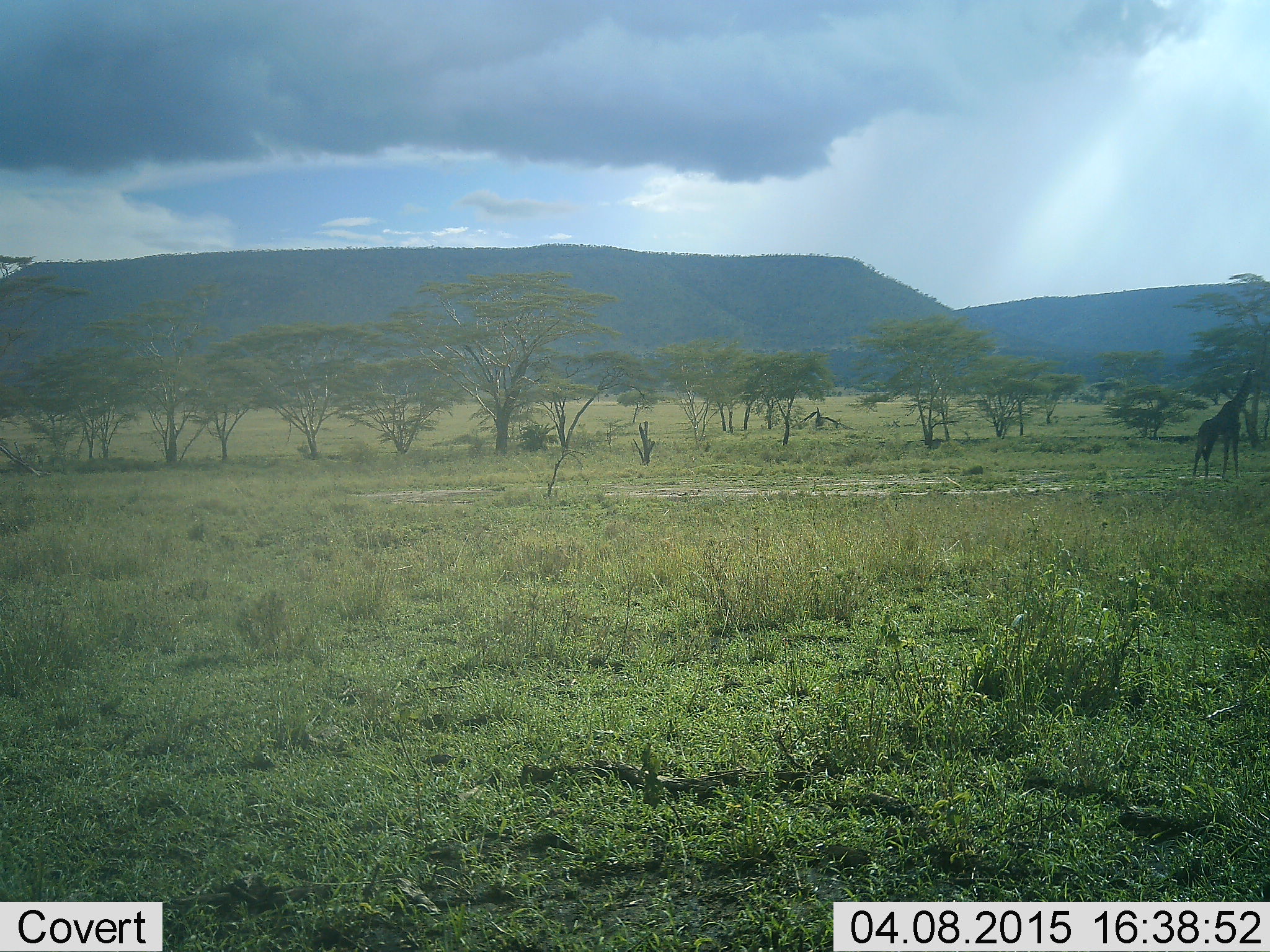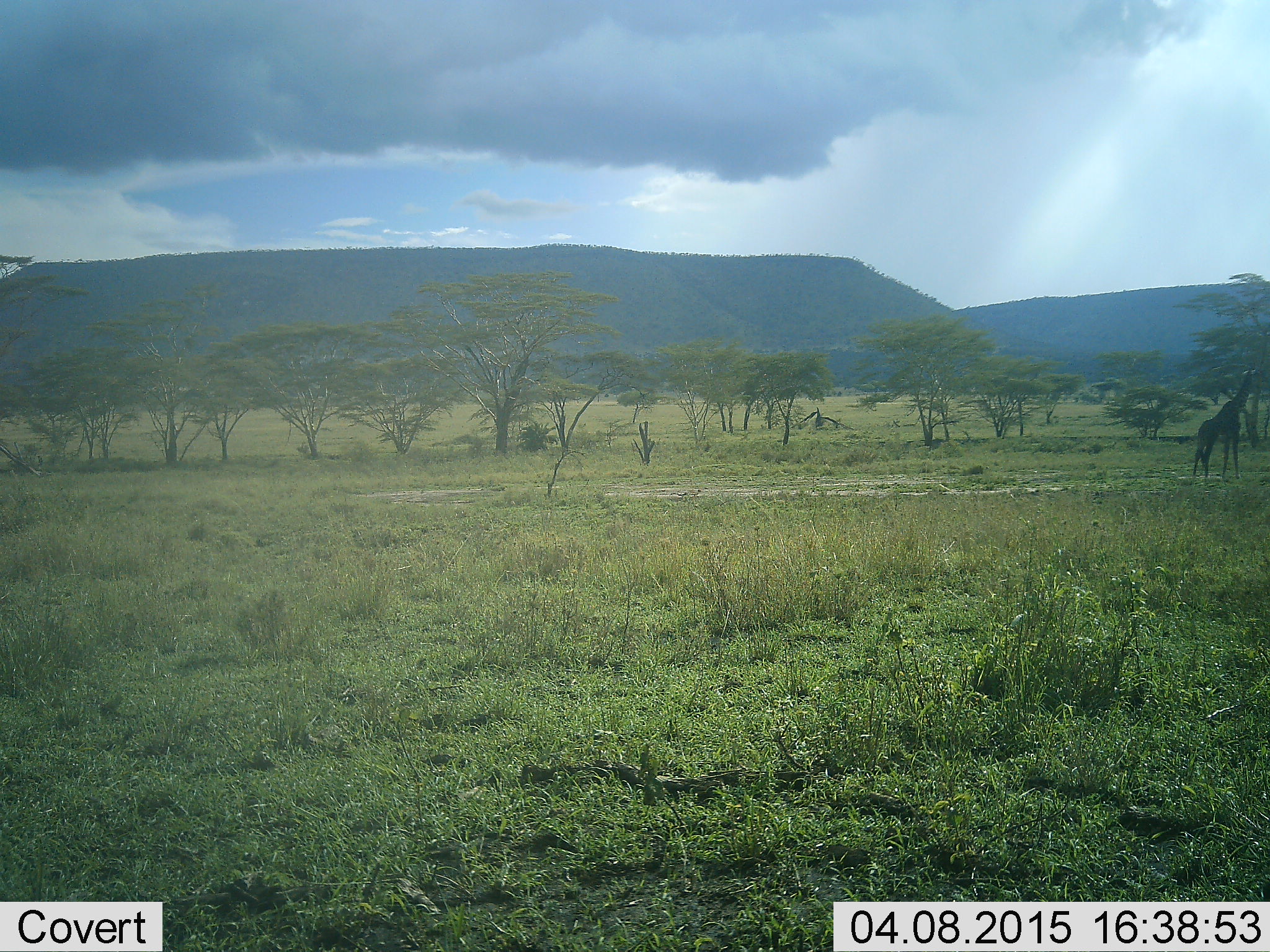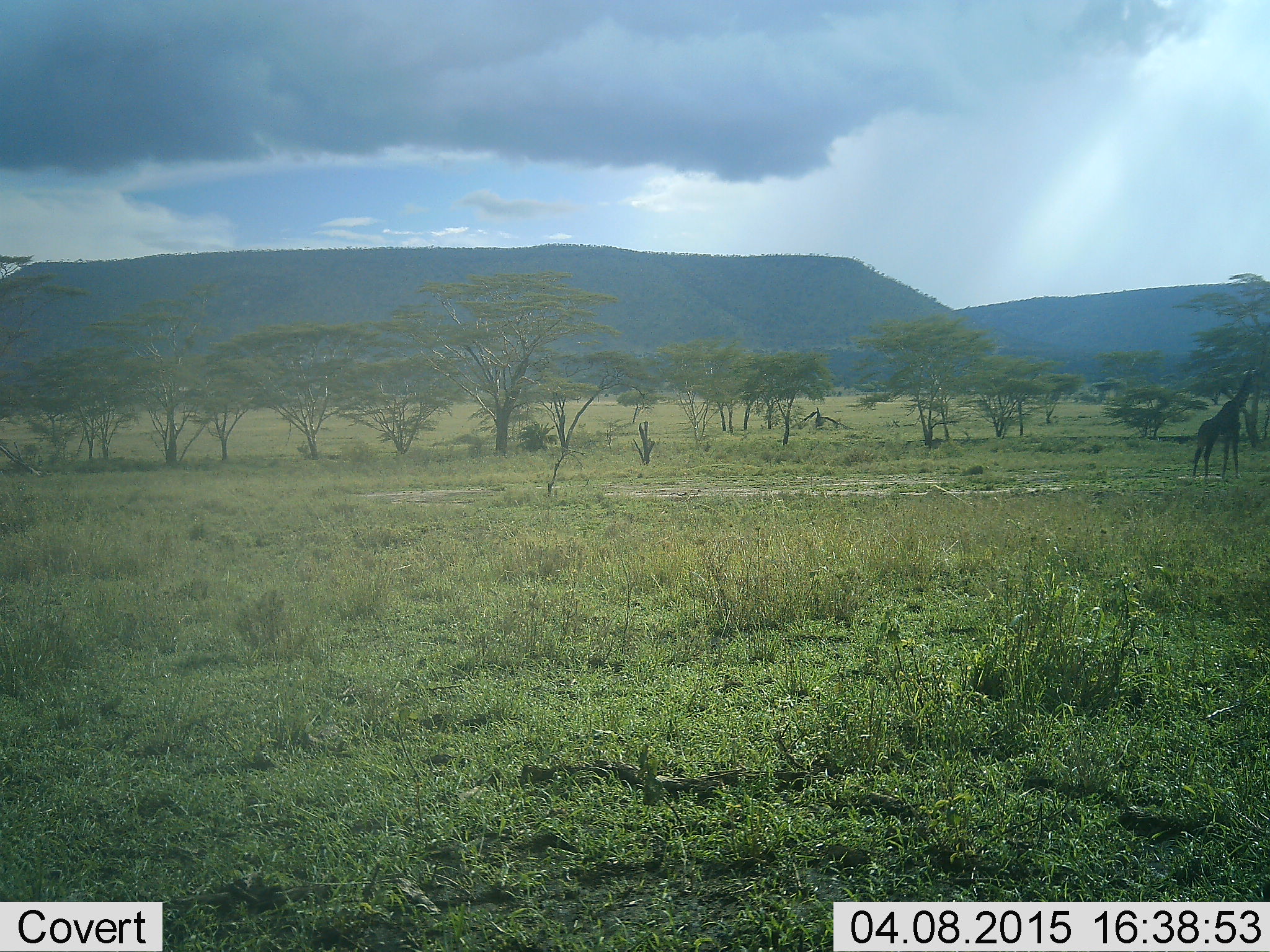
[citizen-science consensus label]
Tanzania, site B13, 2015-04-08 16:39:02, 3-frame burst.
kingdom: Animalia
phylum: Chordata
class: Mammalia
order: Artiodactyla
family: Giraffidae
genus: Giraffa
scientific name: Giraffa camelopardalis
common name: giraffe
Giraffe (Giraffa camelopardalis), count 1. Behavior (volunteer vote fractions): standing 100%, resting 0%, moving 0%, interacting 0%. Young present (vote fraction): 0%. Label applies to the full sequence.